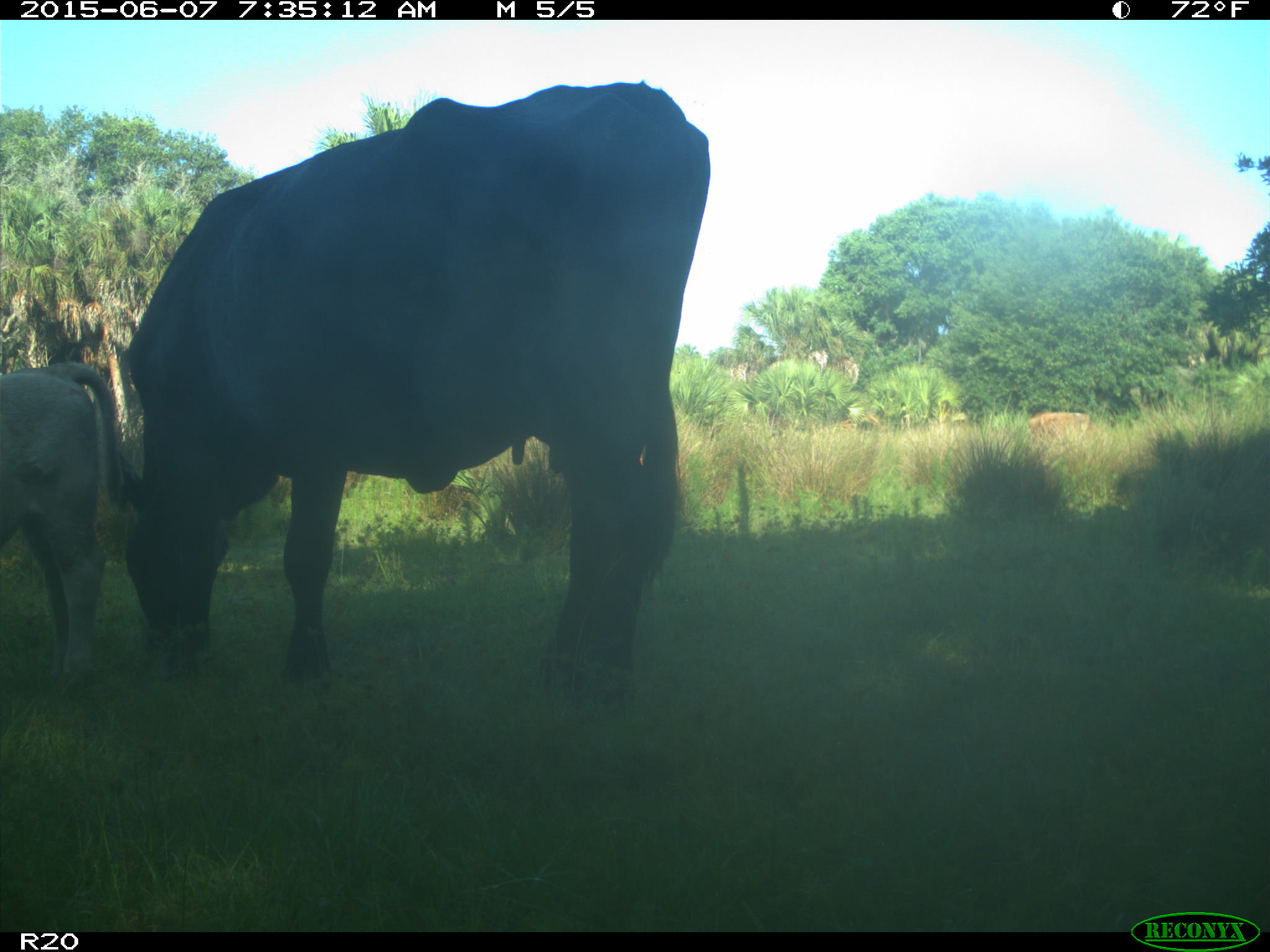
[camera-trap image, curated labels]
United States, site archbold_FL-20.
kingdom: Animalia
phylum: Chordata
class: Mammalia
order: Artiodactyla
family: Bovidae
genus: Bos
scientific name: Bos taurus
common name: domestic cow